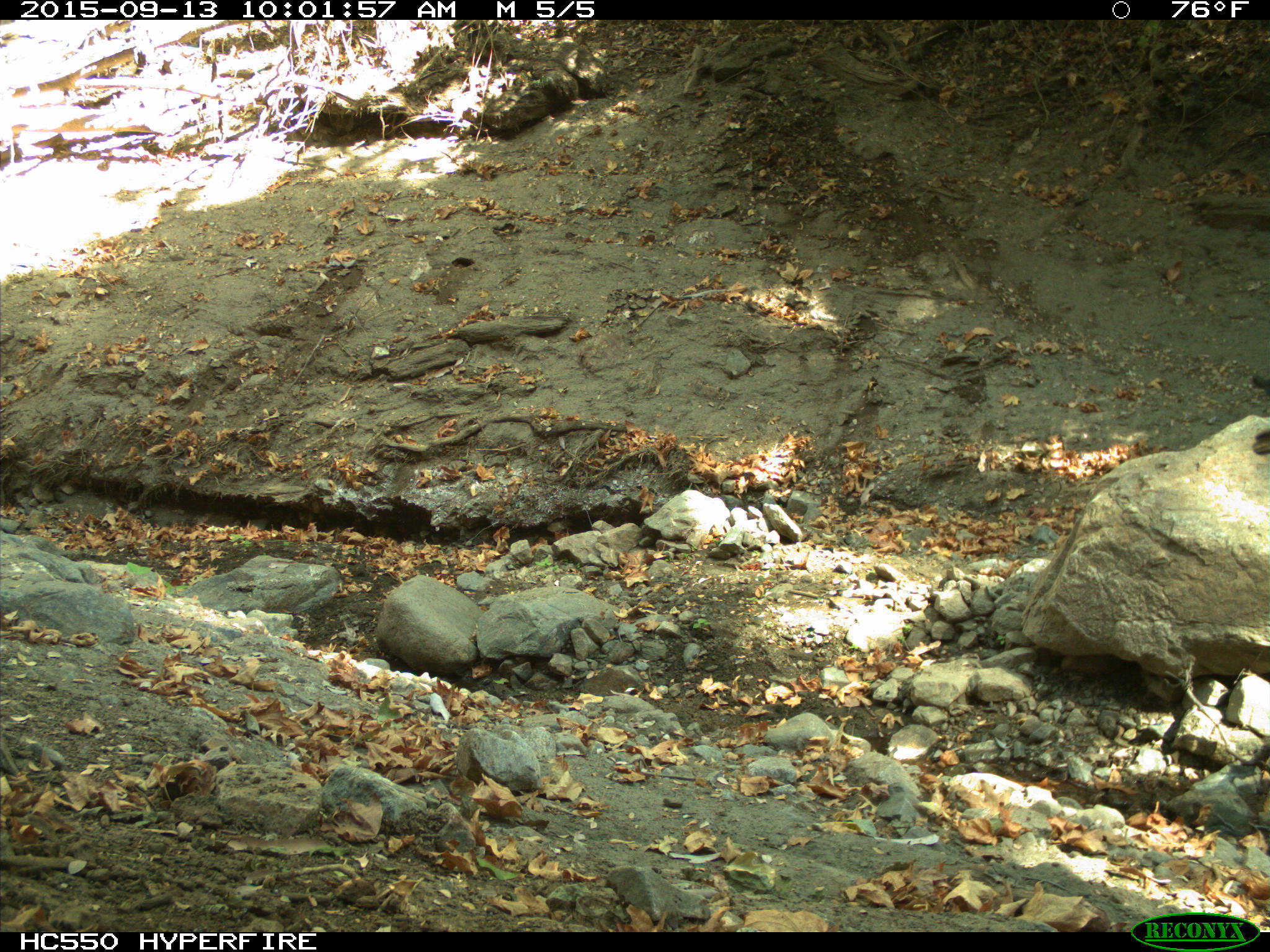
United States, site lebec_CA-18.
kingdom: Animalia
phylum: Chordata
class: Mammalia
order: Artiodactyla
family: Suidae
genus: Sus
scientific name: Sus scrofa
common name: wild boar